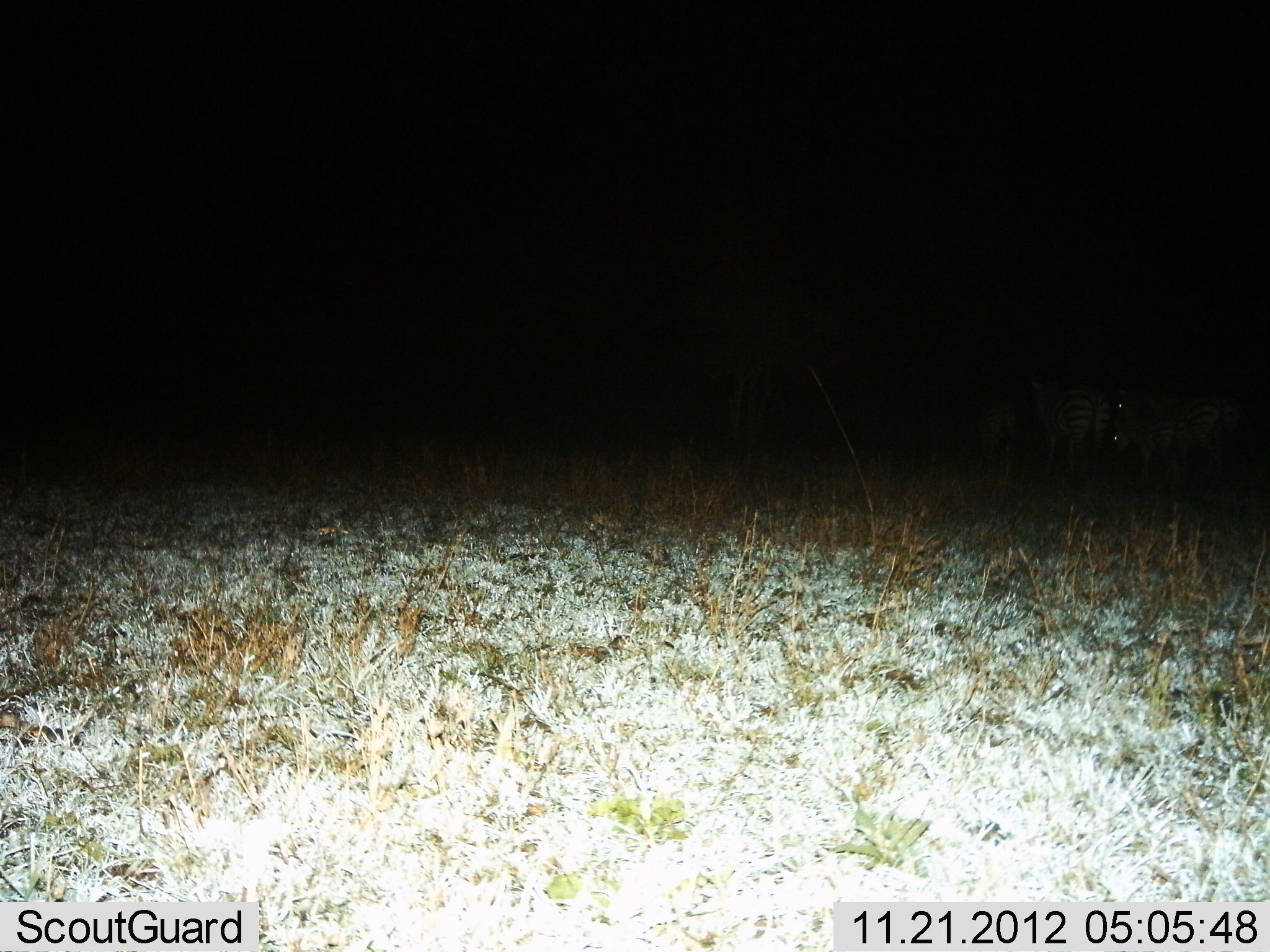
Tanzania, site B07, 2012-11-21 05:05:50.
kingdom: Animalia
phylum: Chordata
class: Mammalia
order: Perissodactyla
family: Equidae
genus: Equus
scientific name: Equus quagga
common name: plains zebra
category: zebra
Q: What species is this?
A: Zebra (plains zebra) (Equus quagga).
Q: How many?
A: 4.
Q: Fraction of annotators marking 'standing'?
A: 90%.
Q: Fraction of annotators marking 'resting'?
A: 0%.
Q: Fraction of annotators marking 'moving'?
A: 0%.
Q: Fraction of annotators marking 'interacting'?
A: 0%.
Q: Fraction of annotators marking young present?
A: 20%.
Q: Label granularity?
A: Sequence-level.